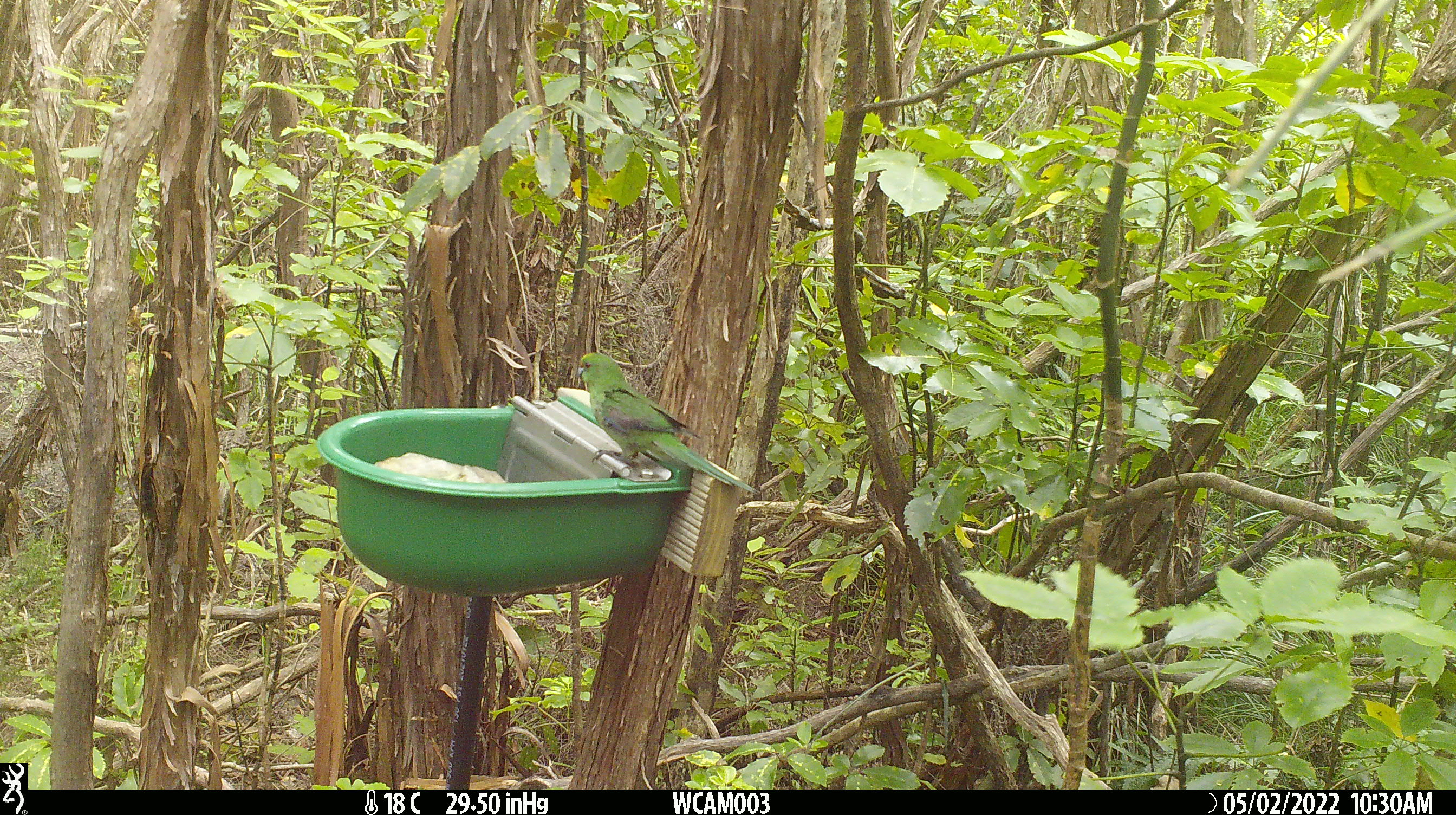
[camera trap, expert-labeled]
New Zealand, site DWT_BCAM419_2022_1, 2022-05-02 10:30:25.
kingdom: Animalia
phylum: Chordata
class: Aves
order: Psittaciformes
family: Psittaculidae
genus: Cyanoramphus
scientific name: Cyanoramphus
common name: parakeet